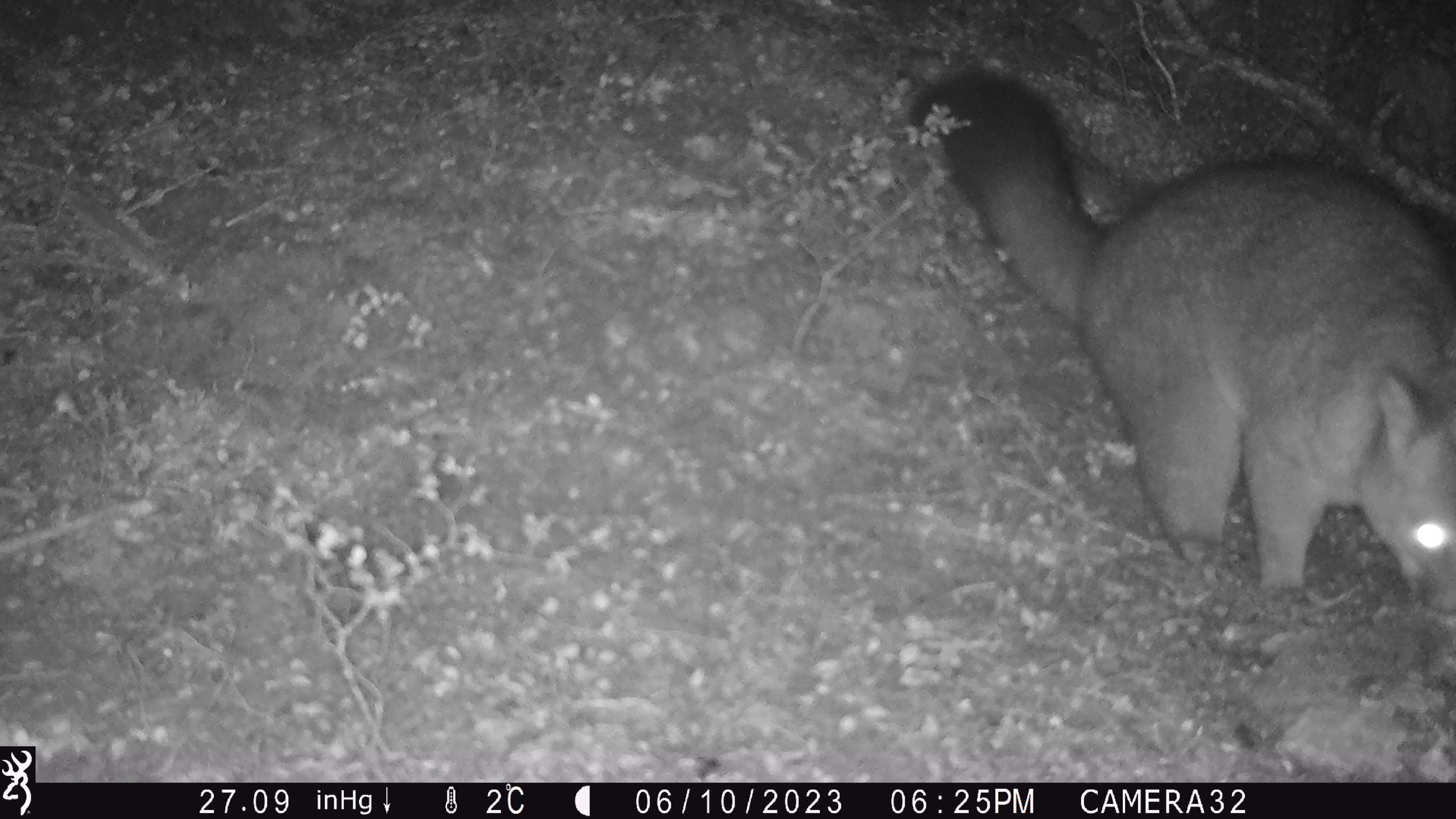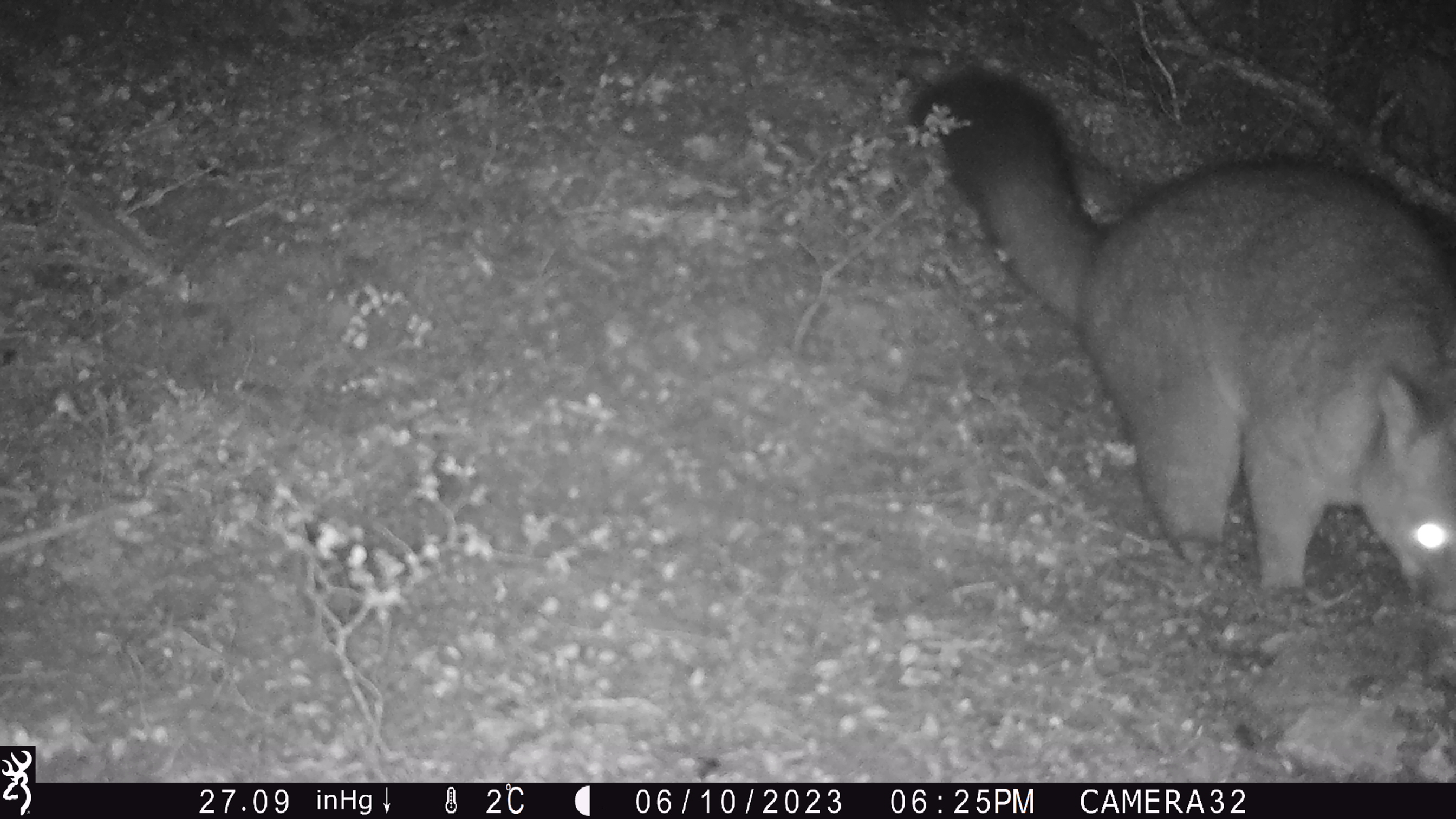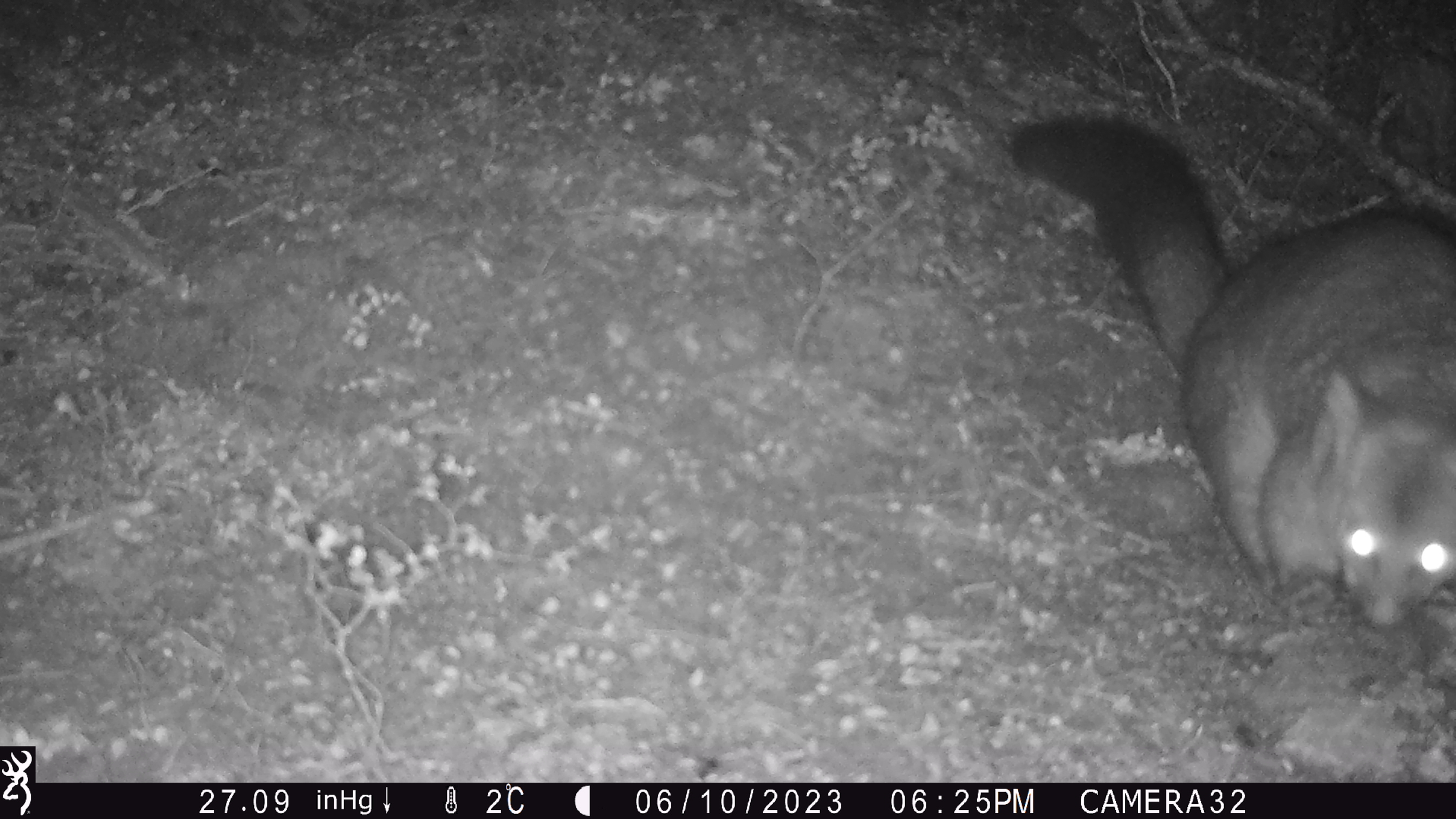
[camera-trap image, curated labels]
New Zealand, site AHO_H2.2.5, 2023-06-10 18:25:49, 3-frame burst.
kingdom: Animalia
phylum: Chordata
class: Mammalia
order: Diprotodontia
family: Phalangeridae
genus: Trichosurus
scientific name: Trichosurus vulpecula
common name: common brushtail possum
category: possum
Possum (common brushtail possum) (Trichosurus vulpecula).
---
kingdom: Animalia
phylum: Chordata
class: Mammalia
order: Carnivora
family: Mustelidae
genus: Mustela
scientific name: Mustela erminea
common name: stoat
Stoat (Mustela erminea).